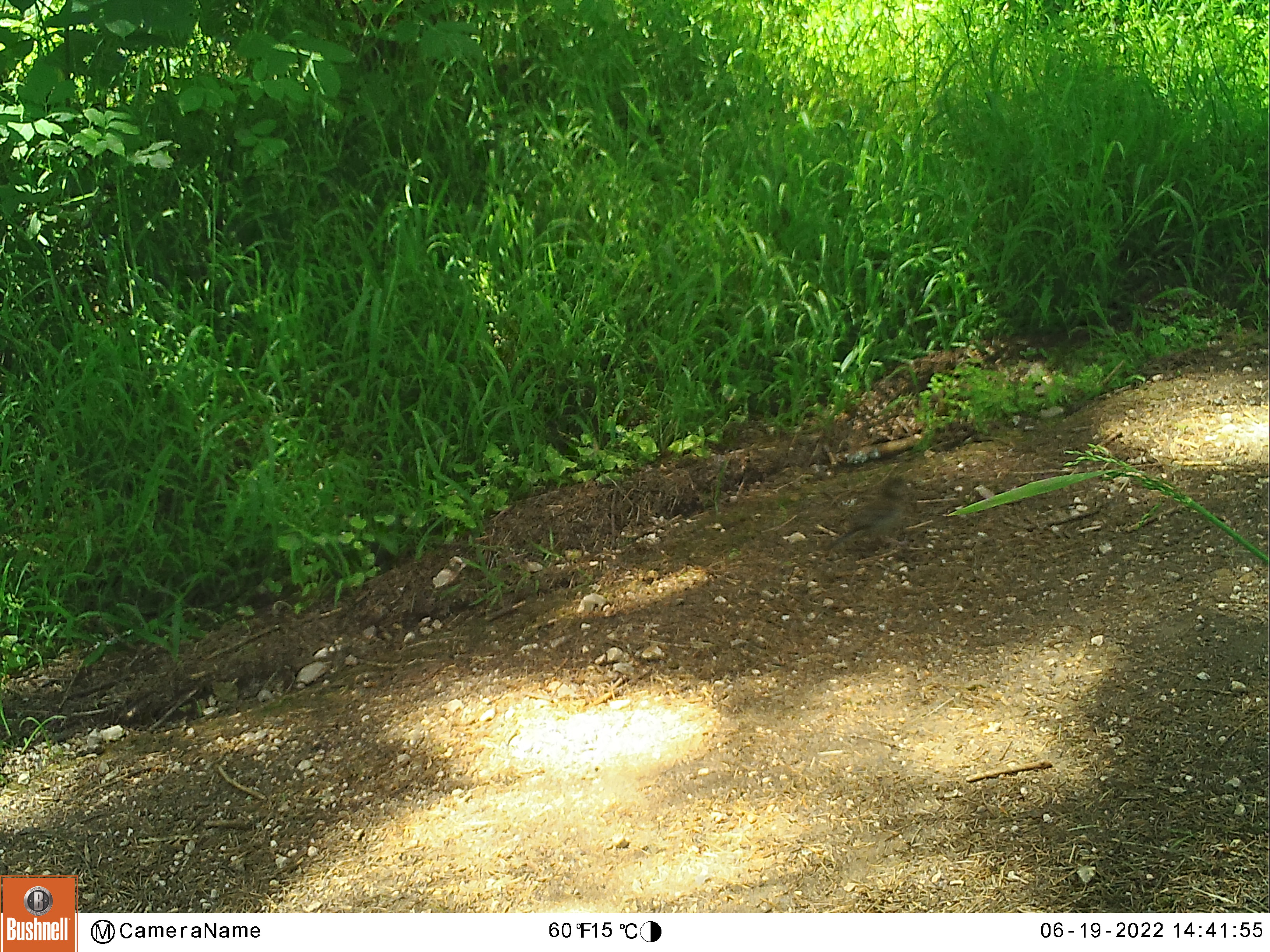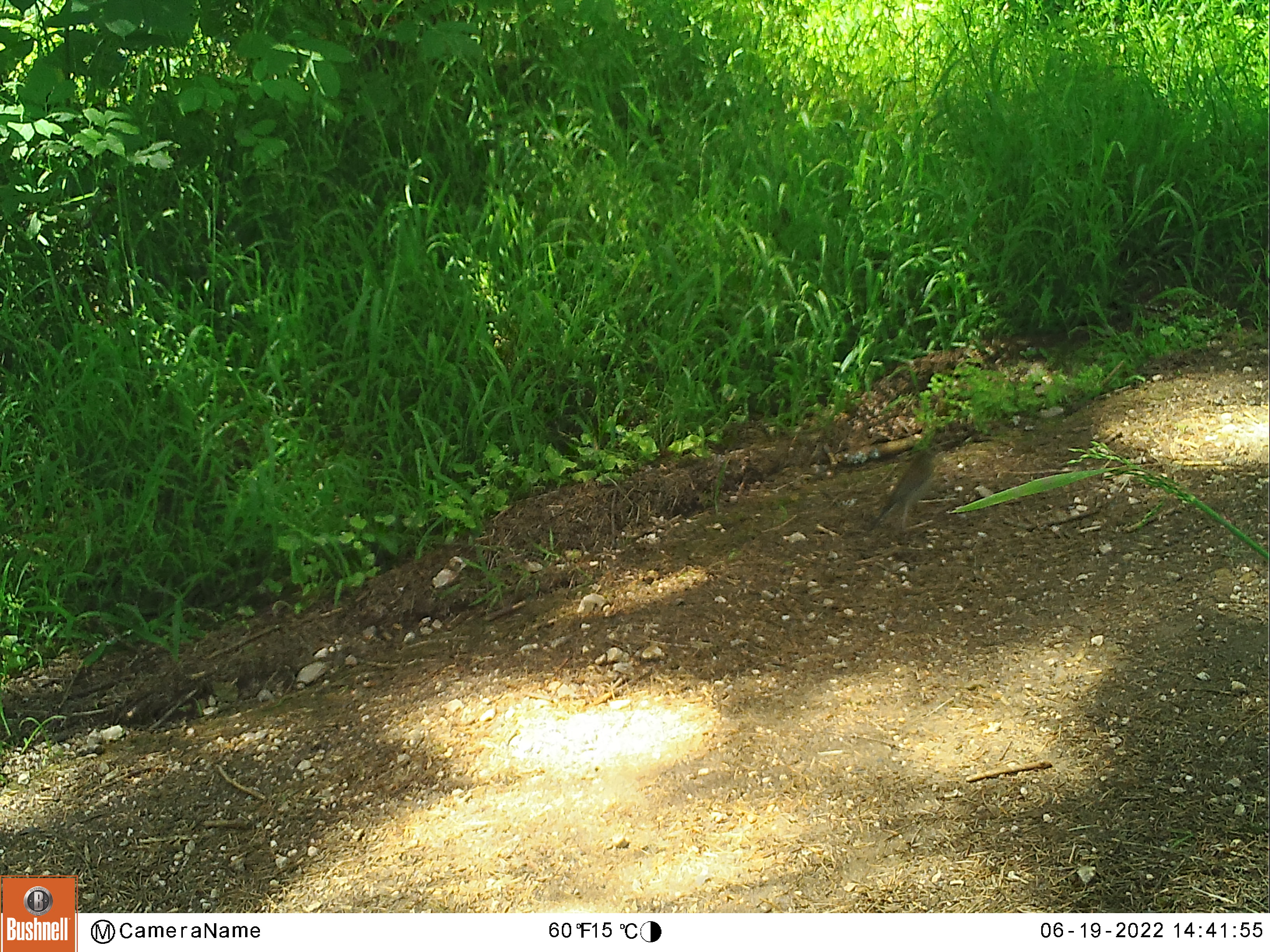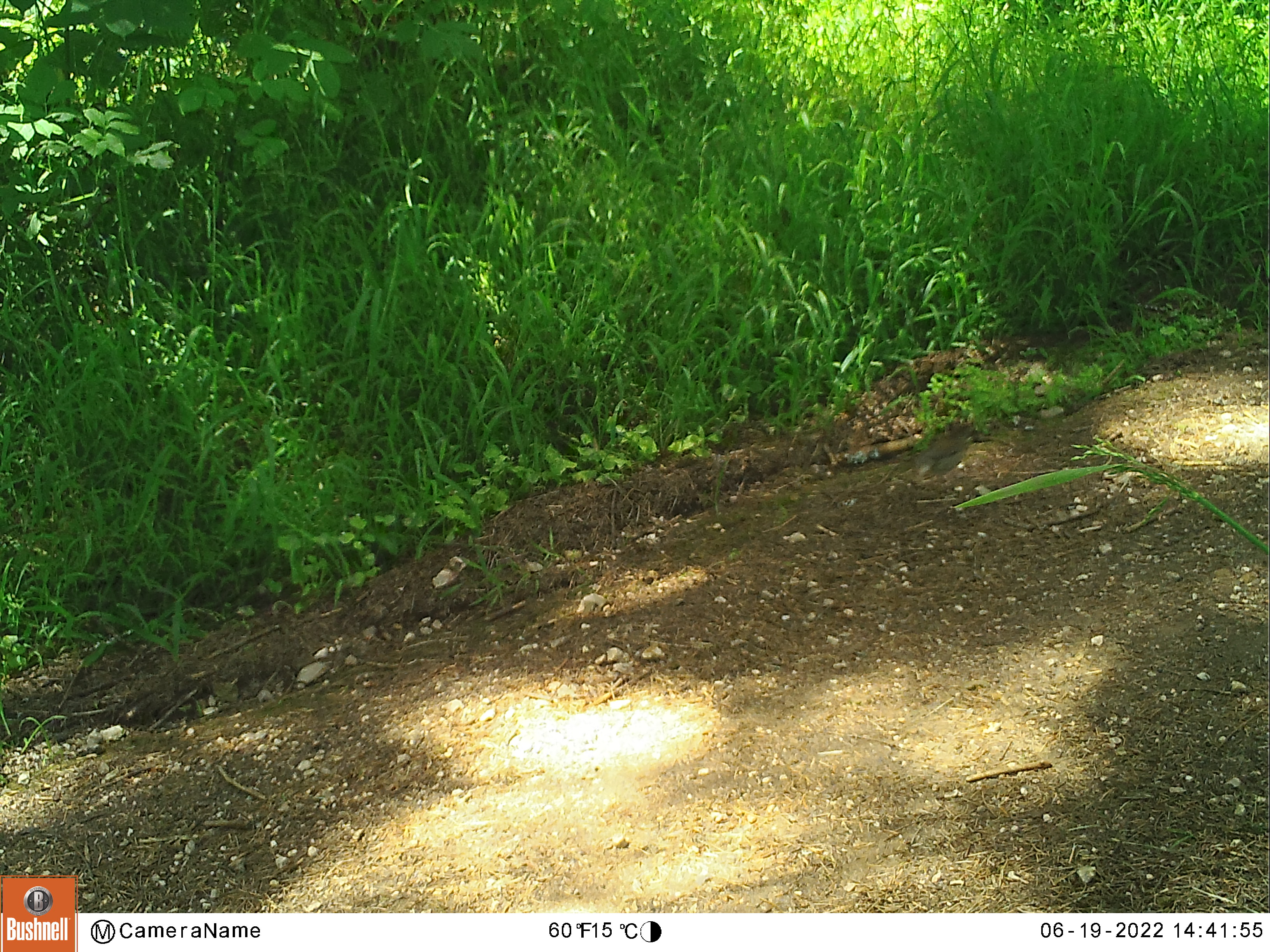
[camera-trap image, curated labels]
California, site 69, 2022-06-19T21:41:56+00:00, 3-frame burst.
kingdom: Animalia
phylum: Chordata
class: Aves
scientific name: Aves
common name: bird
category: unknown bird